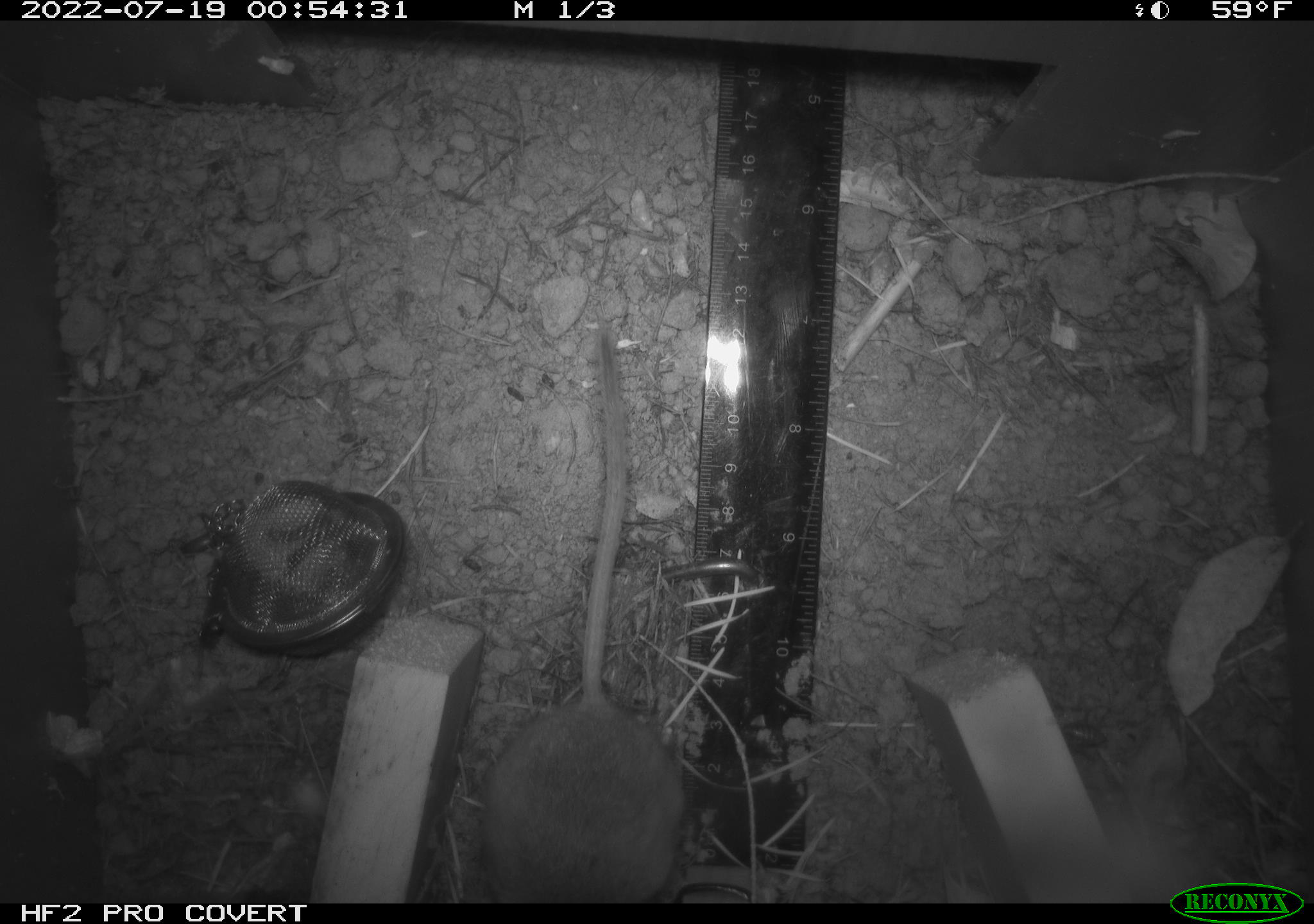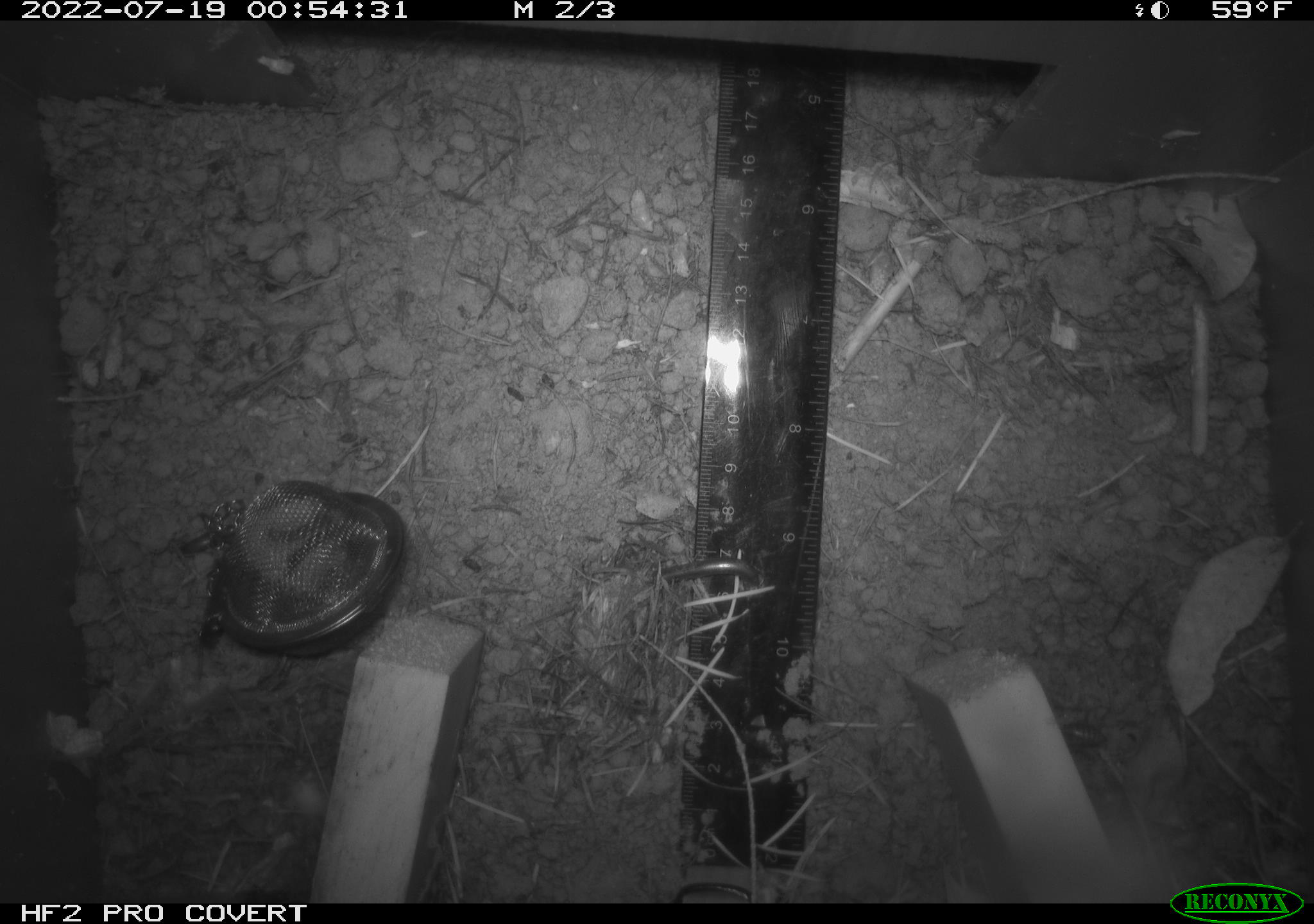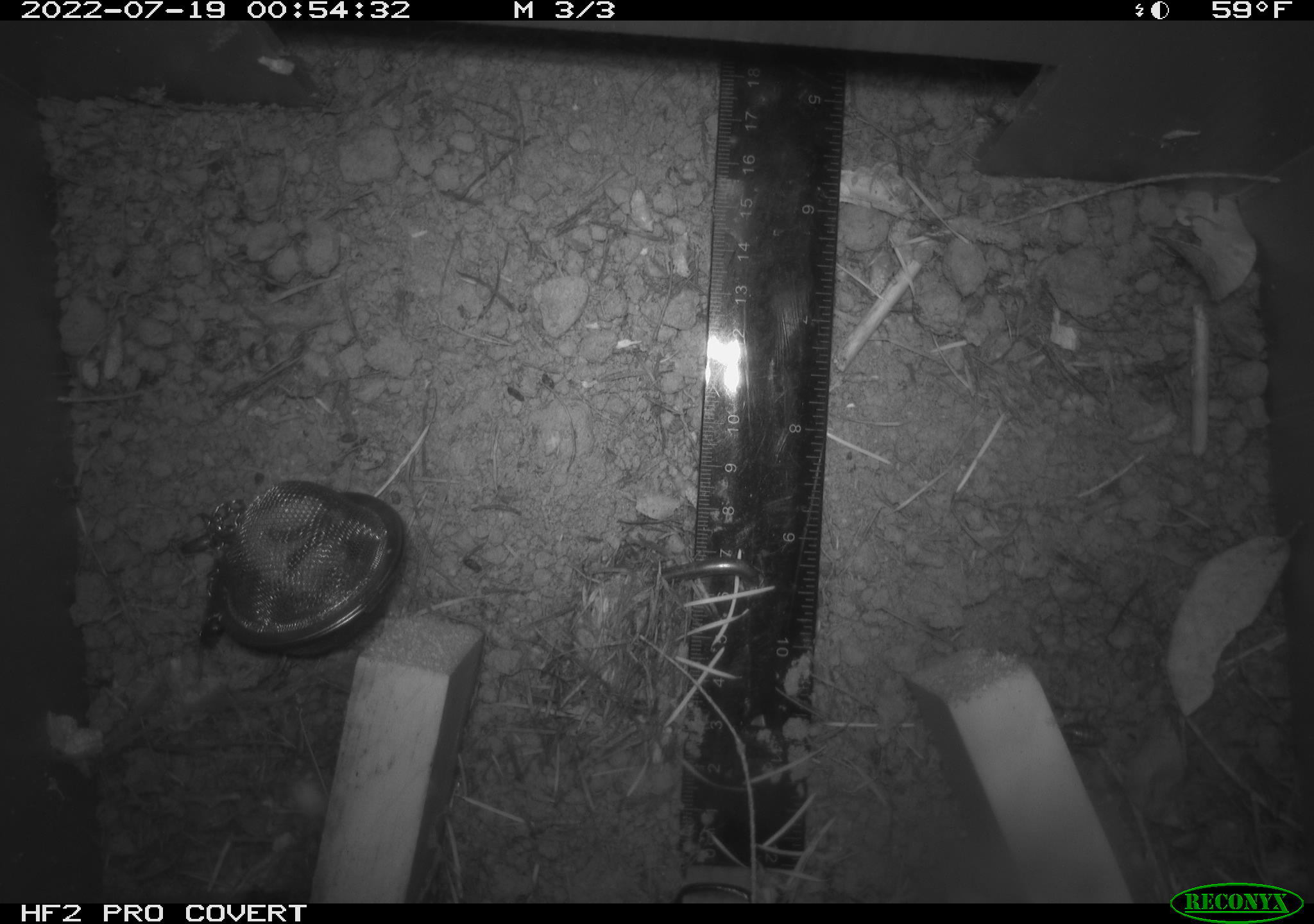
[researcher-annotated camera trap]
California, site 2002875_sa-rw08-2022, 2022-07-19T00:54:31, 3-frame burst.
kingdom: Animalia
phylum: Chordata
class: Mammalia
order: Rodentia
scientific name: Rodentia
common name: mouse species